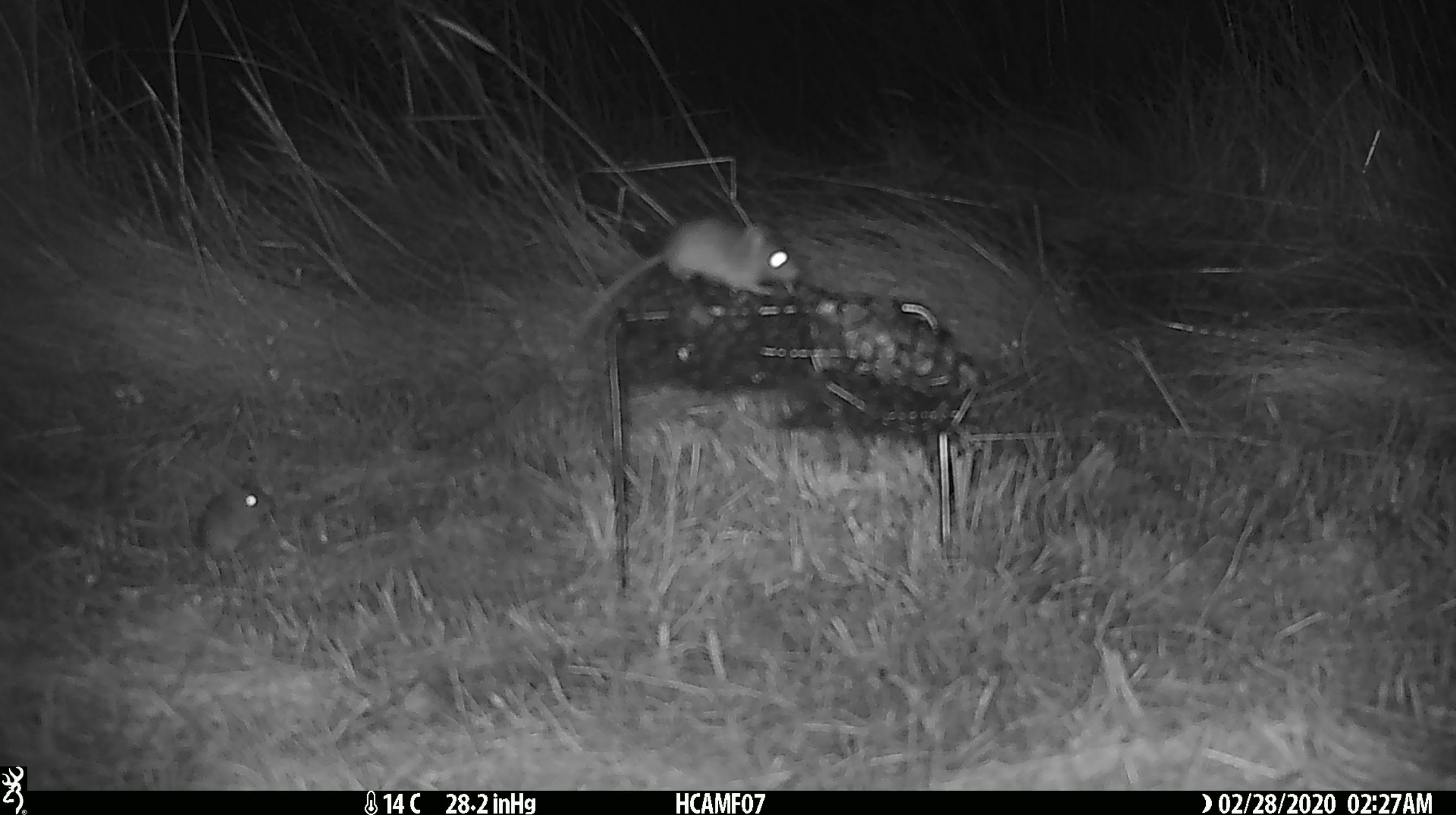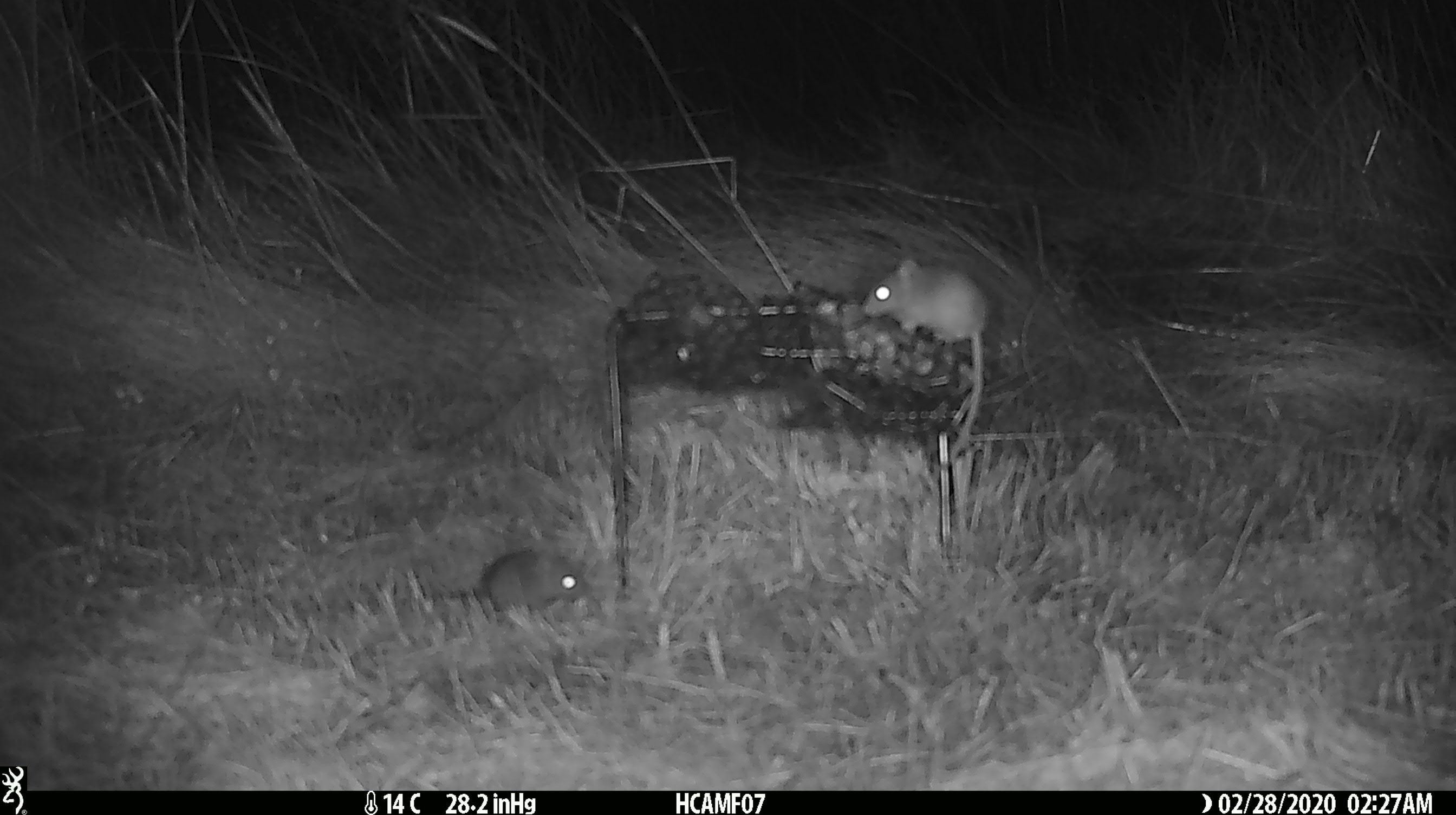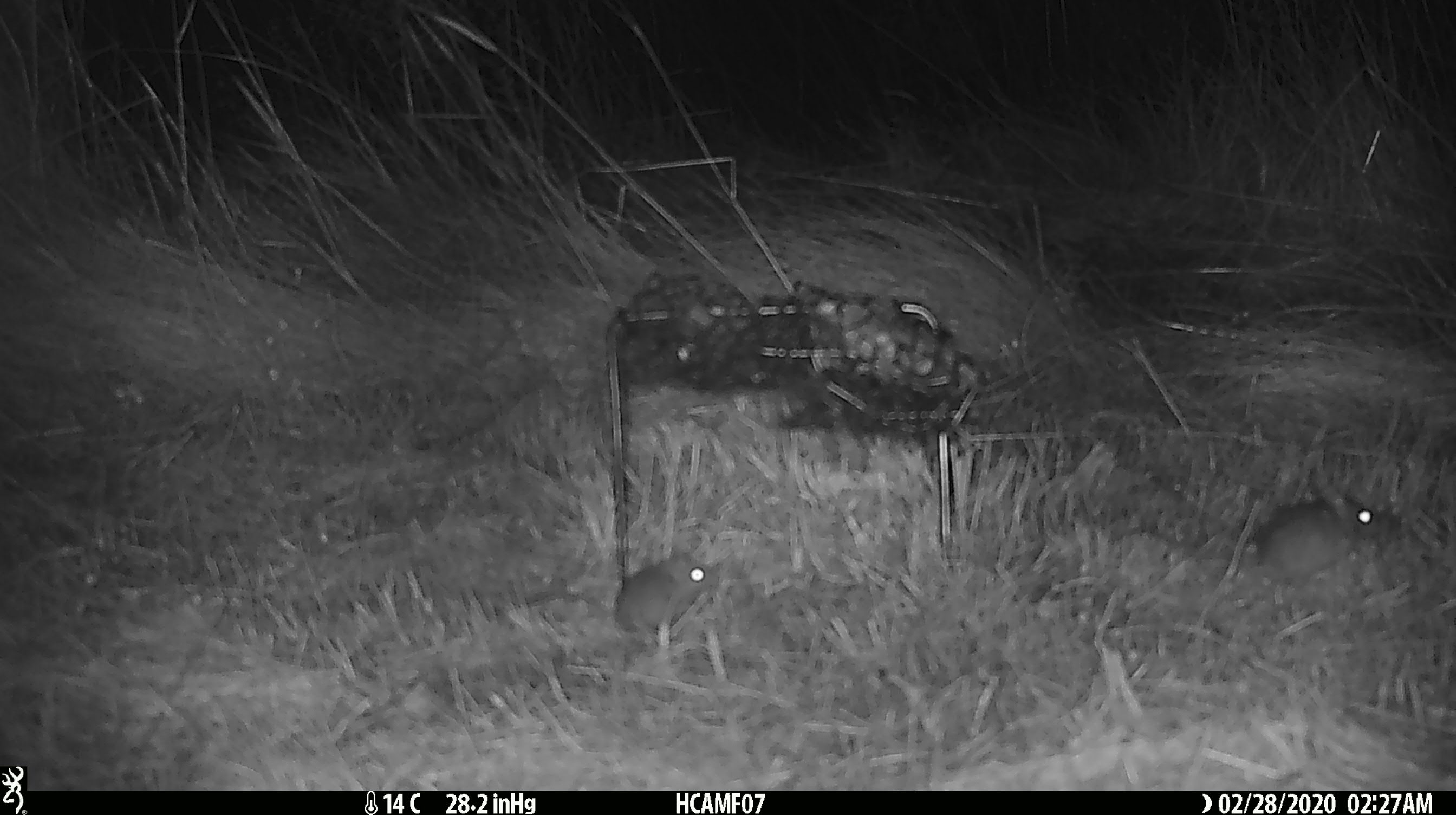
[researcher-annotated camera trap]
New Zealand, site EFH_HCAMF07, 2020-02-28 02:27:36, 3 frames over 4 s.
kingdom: Animalia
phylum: Chordata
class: Mammalia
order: Rodentia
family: Muridae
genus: Mus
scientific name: Mus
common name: mouse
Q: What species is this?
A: Mouse (Mus).